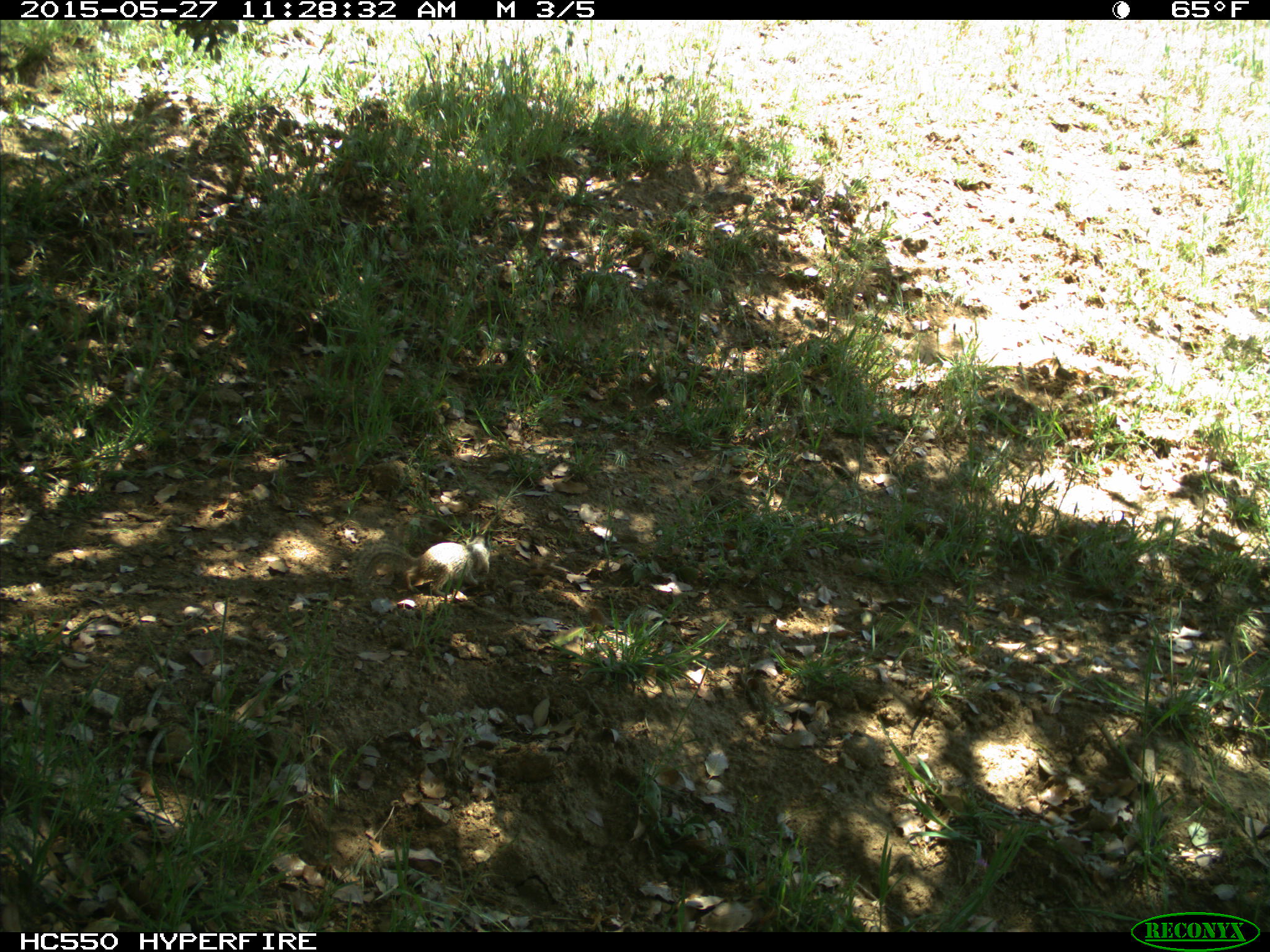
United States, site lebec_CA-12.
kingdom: Animalia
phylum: Chordata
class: Mammalia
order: Rodentia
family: Sciuridae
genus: Otospermophilus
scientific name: Otospermophilus beecheyi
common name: california ground squirrel